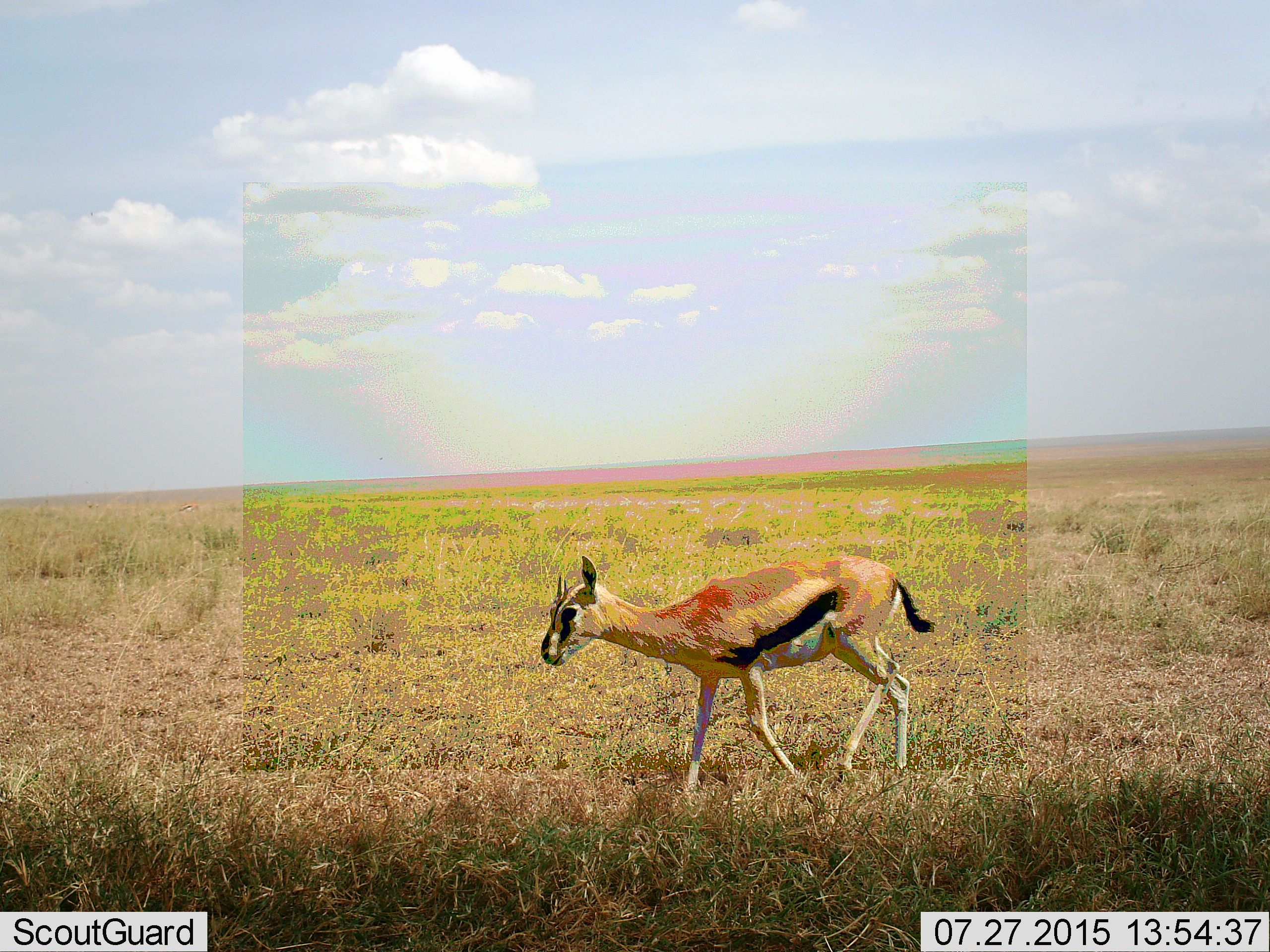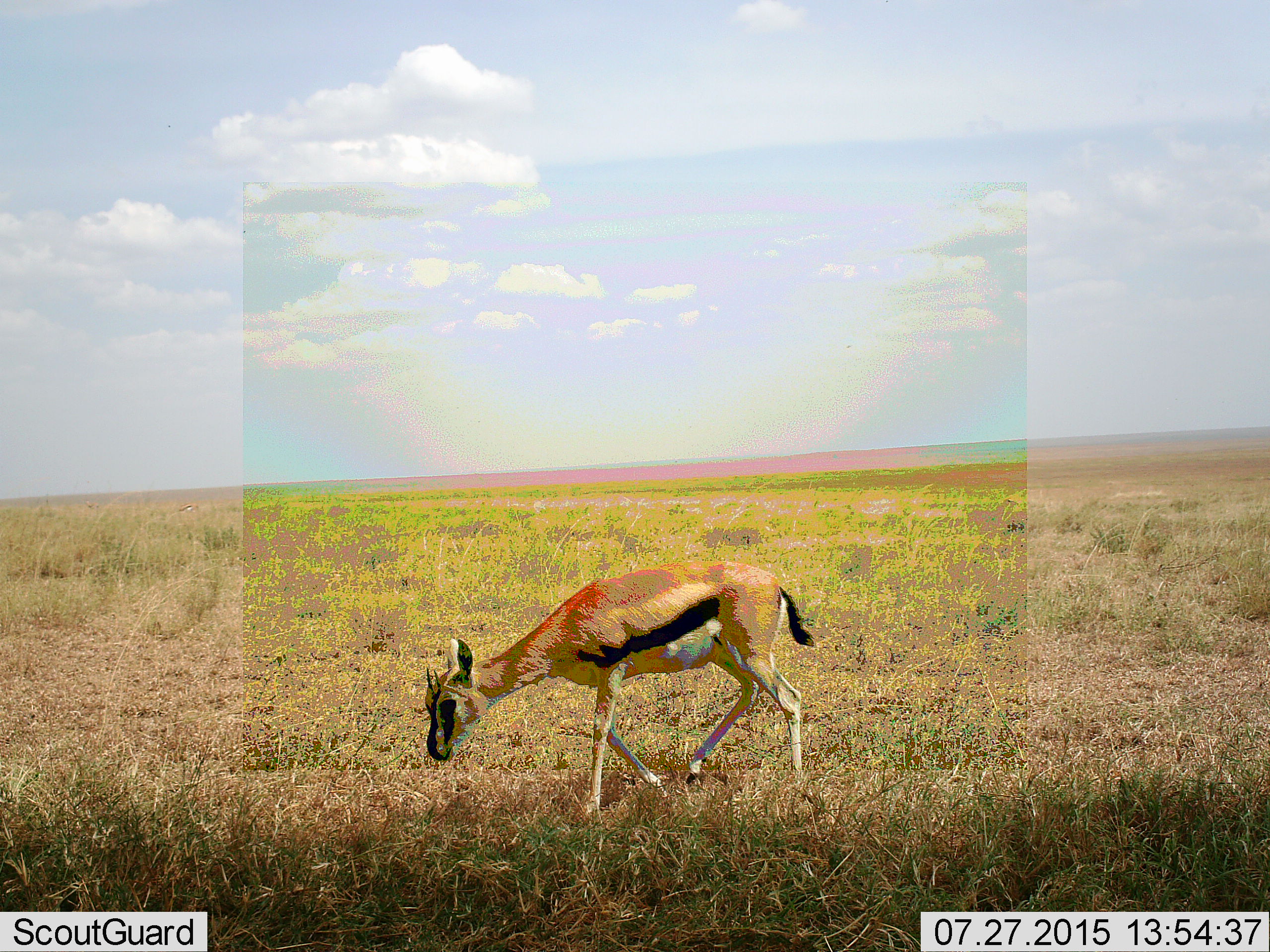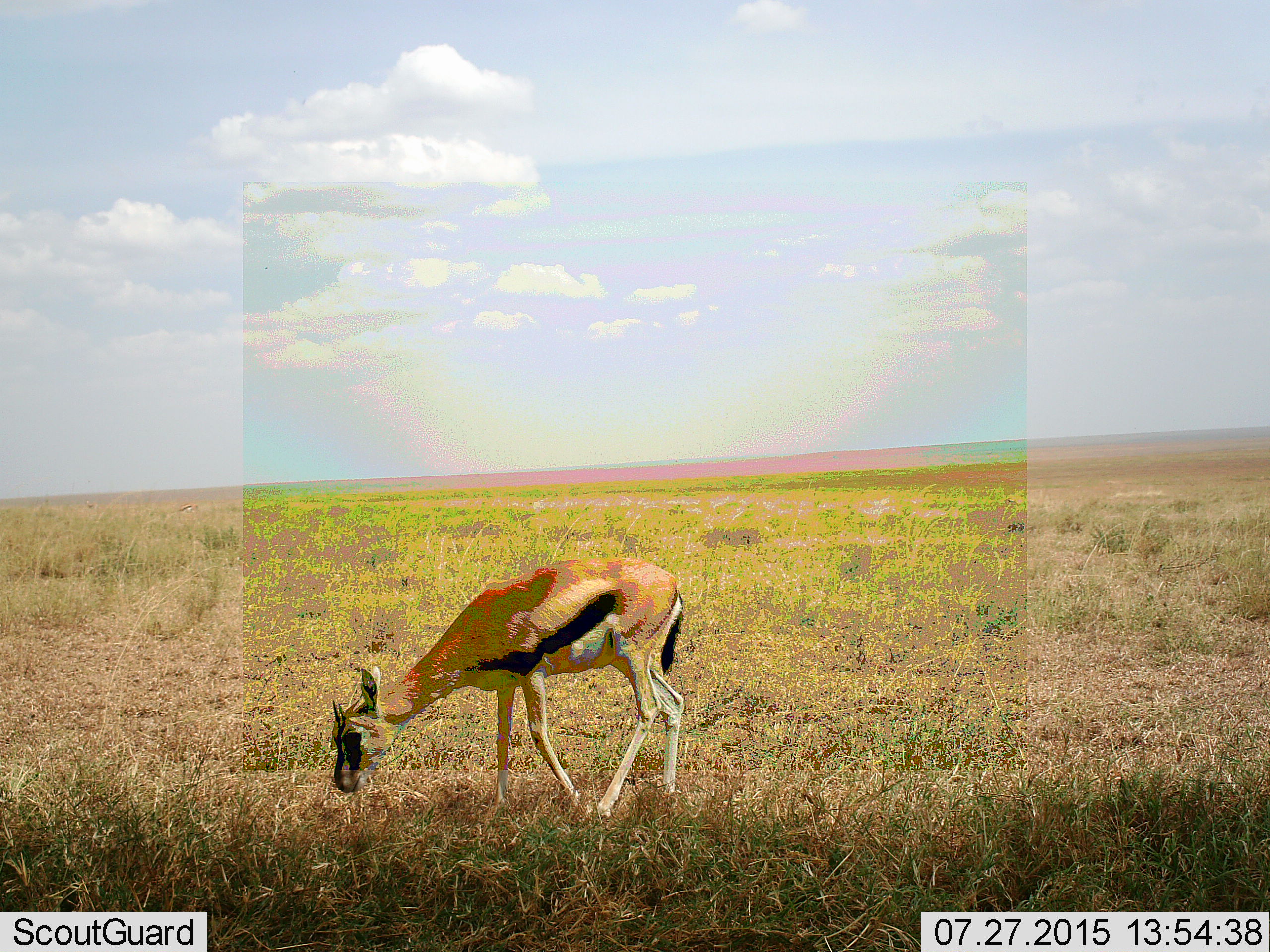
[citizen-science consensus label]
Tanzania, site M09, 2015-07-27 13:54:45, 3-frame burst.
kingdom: Animalia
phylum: Chordata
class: Mammalia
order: Artiodactyla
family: Bovidae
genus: Eudorcas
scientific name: Eudorcas thomsonii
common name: thomson's gazelle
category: gazellethomsons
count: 1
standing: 10%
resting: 0%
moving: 80%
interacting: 0%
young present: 10%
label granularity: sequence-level